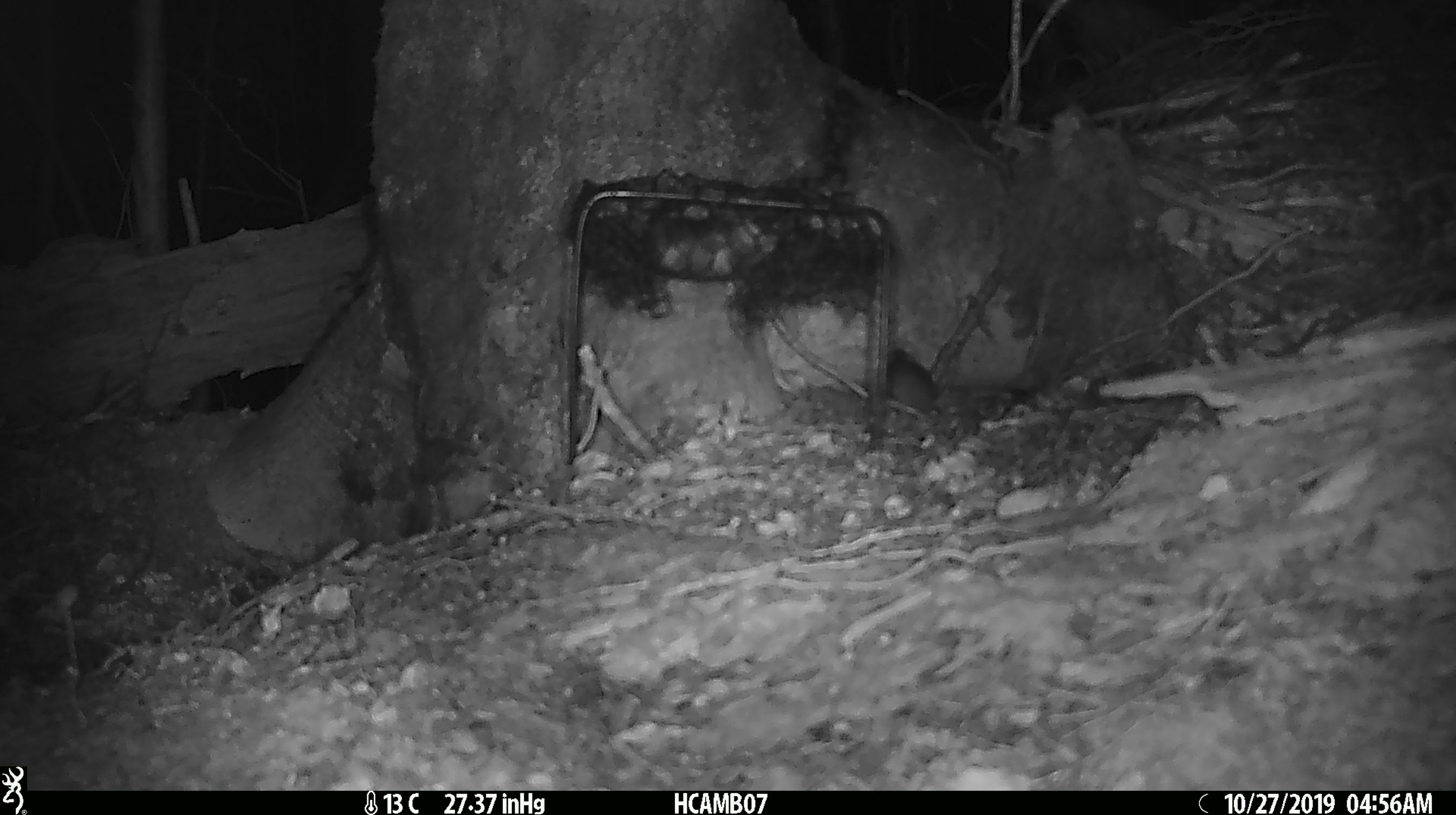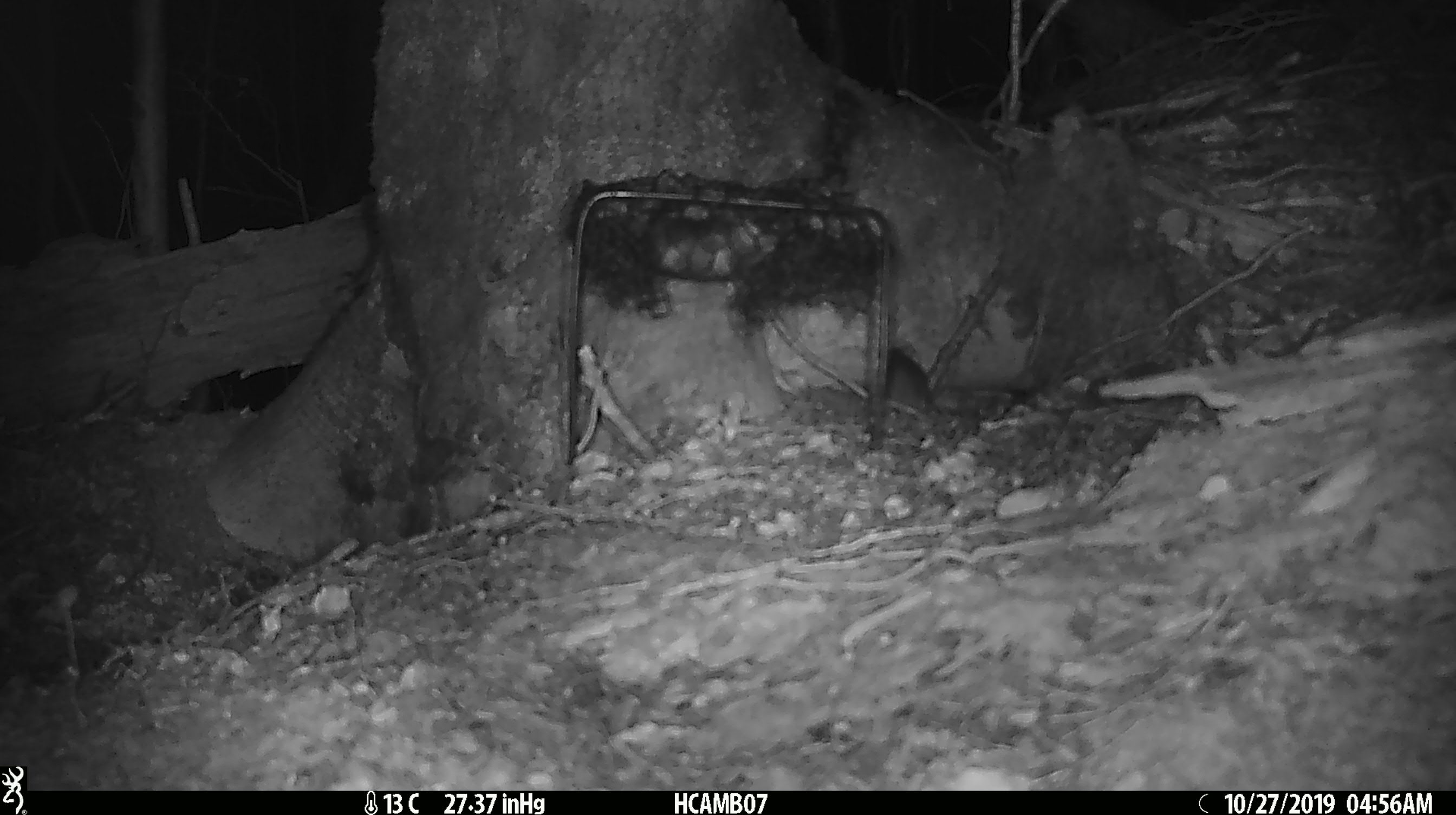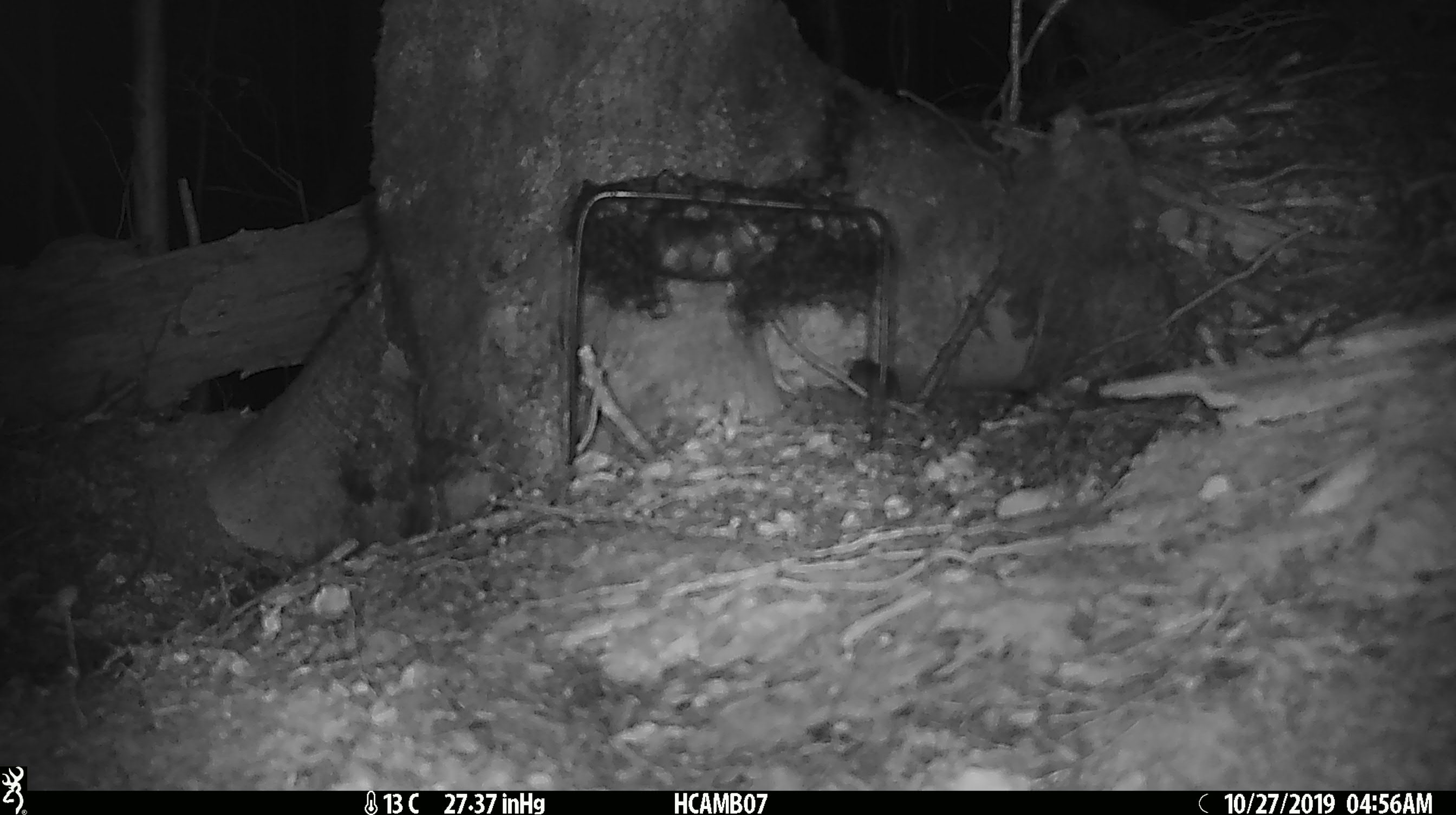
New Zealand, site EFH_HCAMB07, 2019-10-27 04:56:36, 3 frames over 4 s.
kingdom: Animalia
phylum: Chordata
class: Mammalia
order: Rodentia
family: Muridae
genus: Mus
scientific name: Mus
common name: mouse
Mouse (Mus).